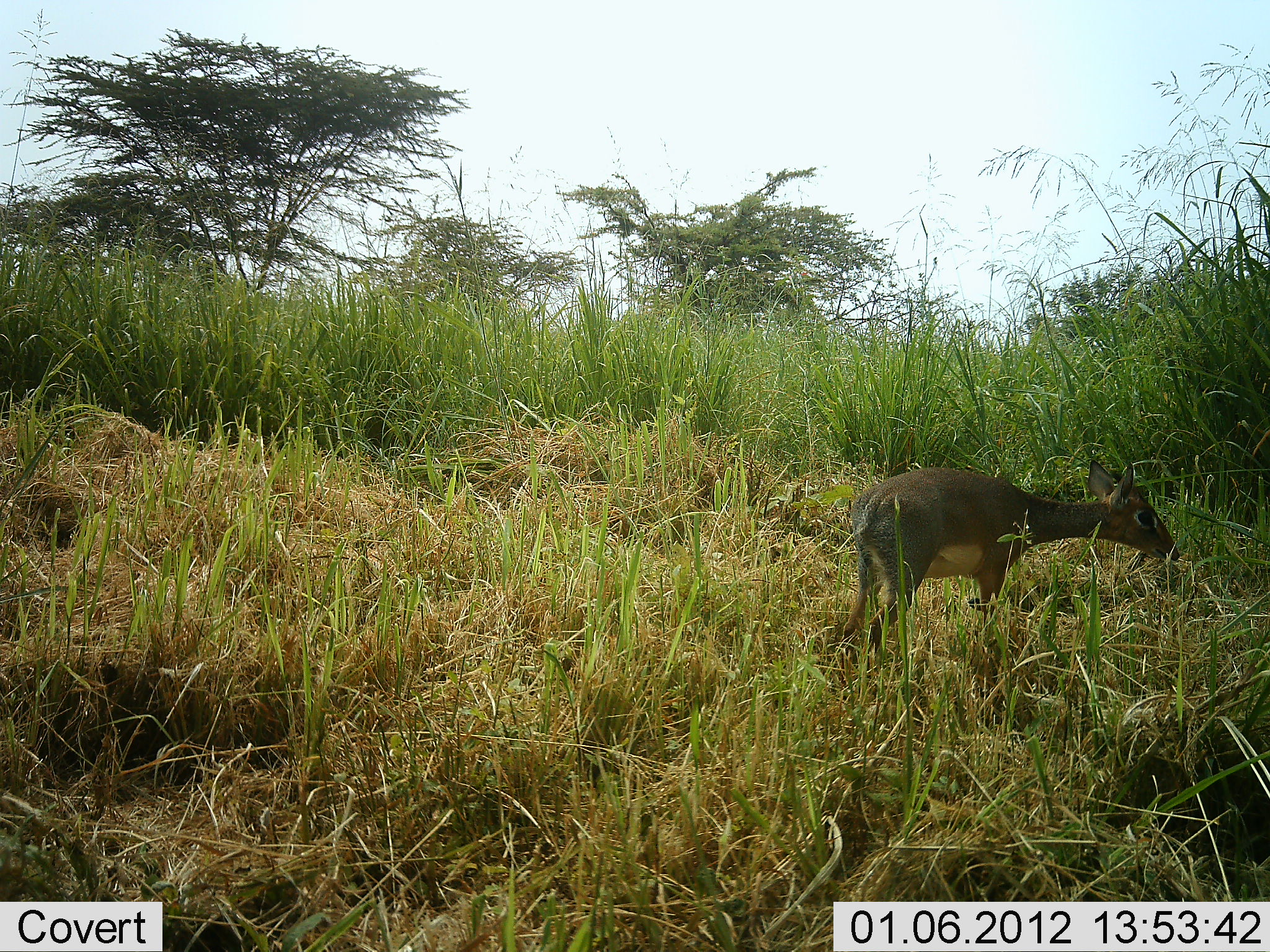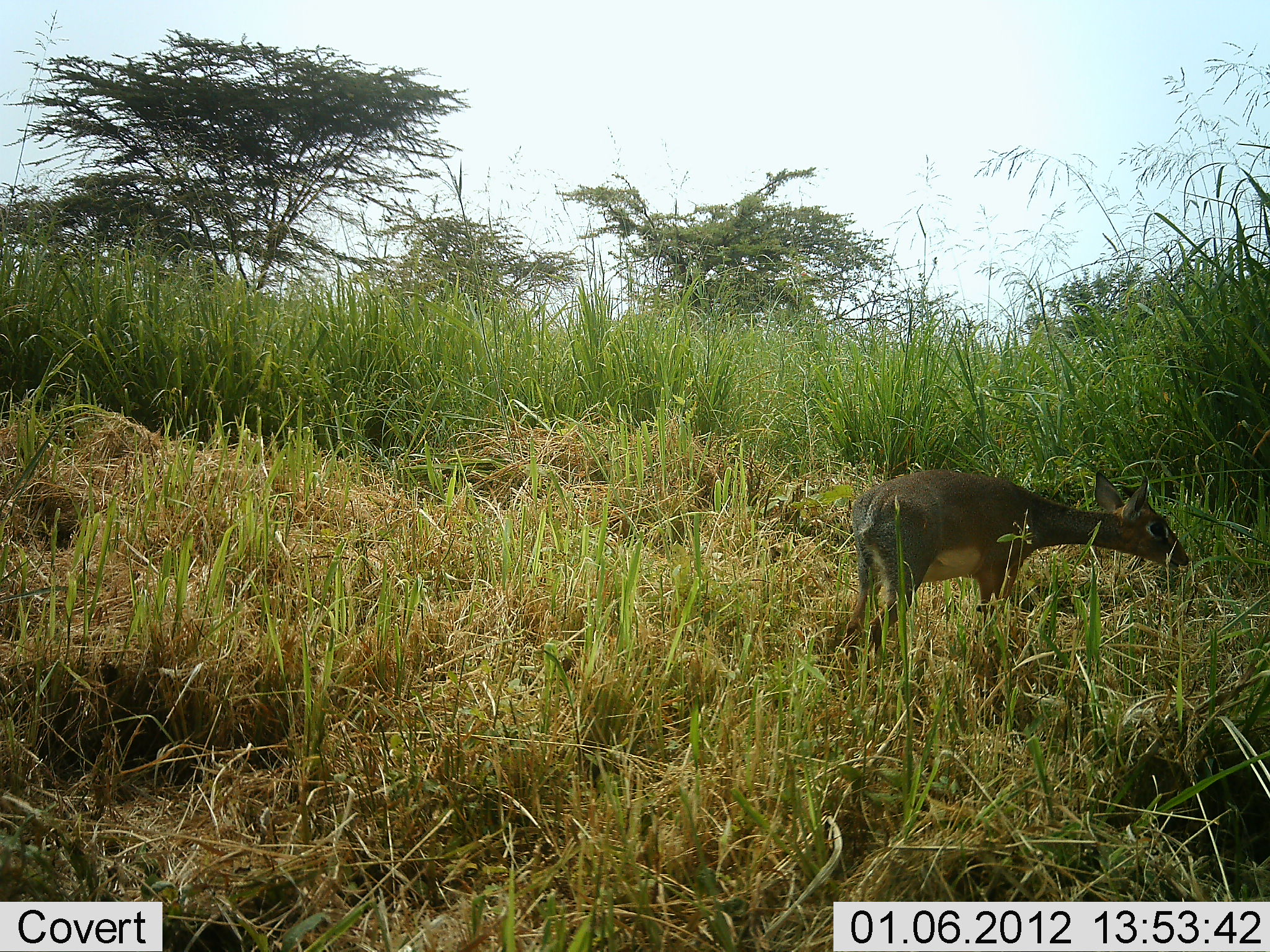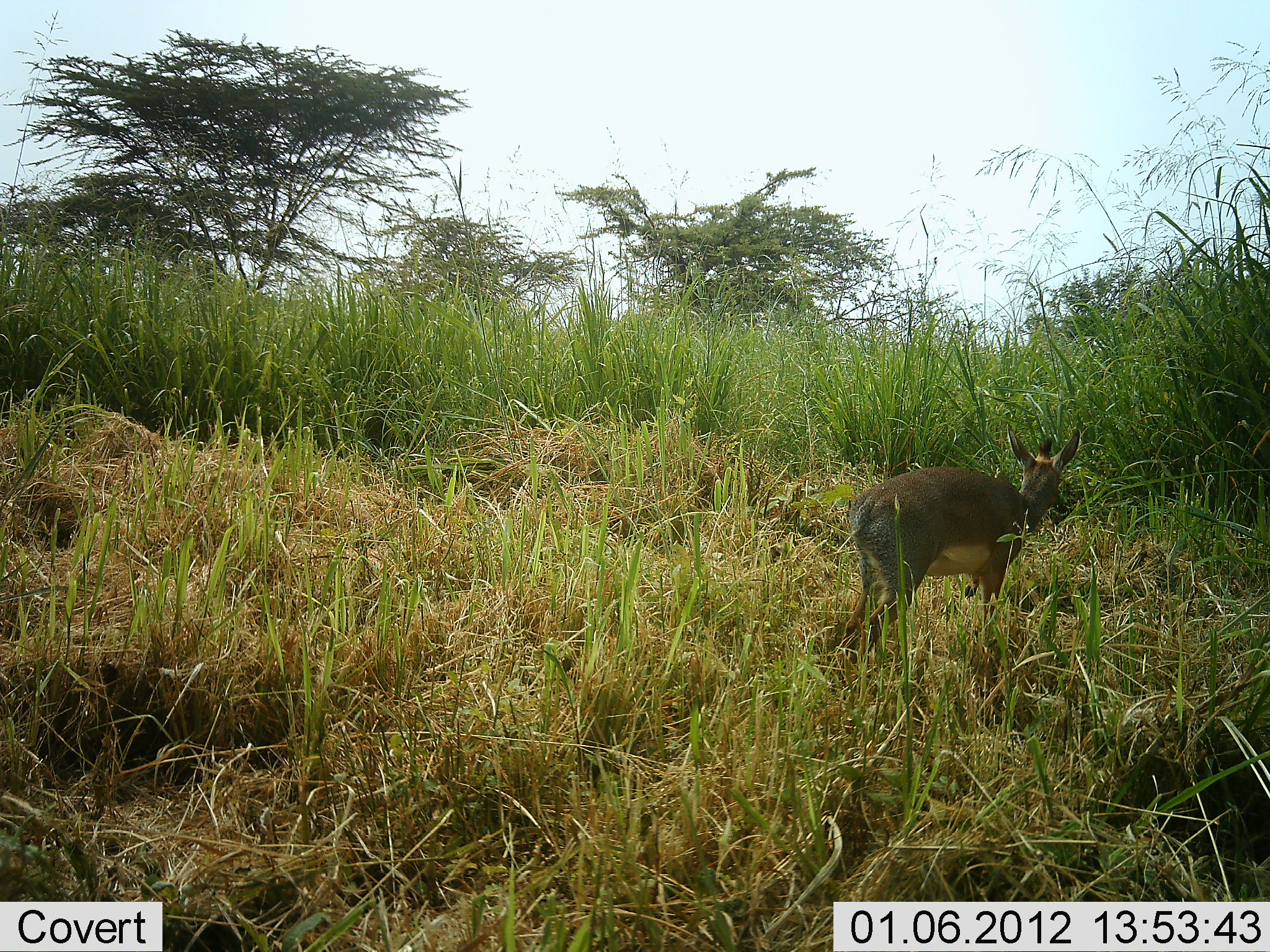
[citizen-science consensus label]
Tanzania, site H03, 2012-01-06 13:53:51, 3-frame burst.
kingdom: Animalia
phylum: Chordata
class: Mammalia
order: Artiodactyla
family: Bovidae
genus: Madoqua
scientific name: Madoqua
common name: dikdik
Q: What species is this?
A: Dikdik (Madoqua).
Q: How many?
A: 1.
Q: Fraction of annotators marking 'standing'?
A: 33%.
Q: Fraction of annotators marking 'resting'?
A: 0%.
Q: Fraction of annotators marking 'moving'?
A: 0%.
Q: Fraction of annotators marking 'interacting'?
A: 0%.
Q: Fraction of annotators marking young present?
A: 6%.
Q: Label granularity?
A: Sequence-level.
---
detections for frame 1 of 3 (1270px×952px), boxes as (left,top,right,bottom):
animal: (844,461,1179,668)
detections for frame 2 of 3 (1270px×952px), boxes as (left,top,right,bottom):
animal: (845,469,1188,674)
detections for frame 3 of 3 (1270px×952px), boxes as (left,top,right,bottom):
animal: (842,423,1080,685)